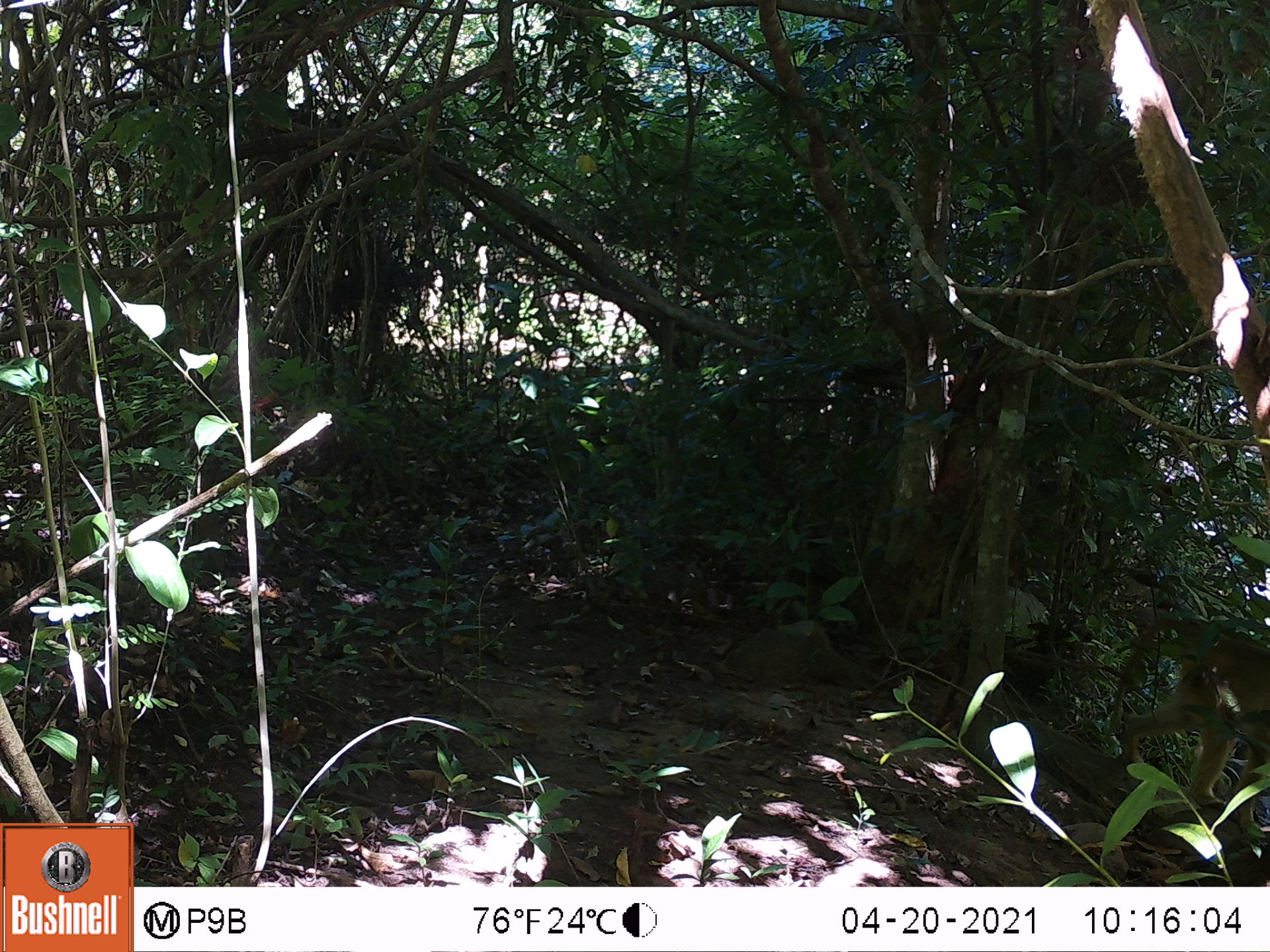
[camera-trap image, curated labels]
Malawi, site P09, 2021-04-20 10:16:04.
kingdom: Animalia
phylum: Chordata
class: Mammalia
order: Primates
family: Cercopithecidae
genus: Papio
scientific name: Papio cynocephalus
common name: yellow baboon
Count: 1.